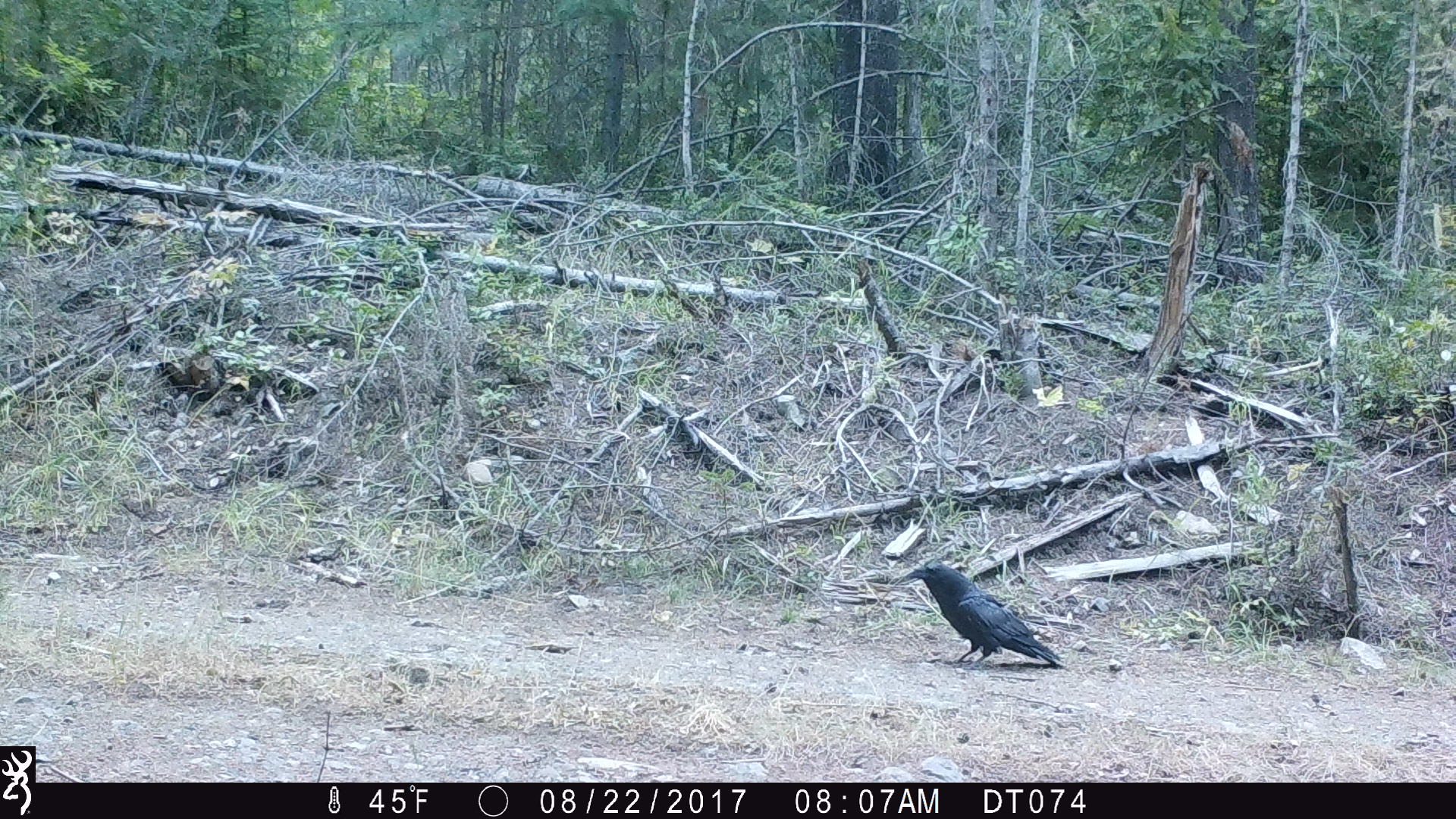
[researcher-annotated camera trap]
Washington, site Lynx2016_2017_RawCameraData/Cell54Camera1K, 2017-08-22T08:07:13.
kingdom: Animalia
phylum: Chordata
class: Aves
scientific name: Aves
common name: birds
Aves (birds). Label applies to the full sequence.